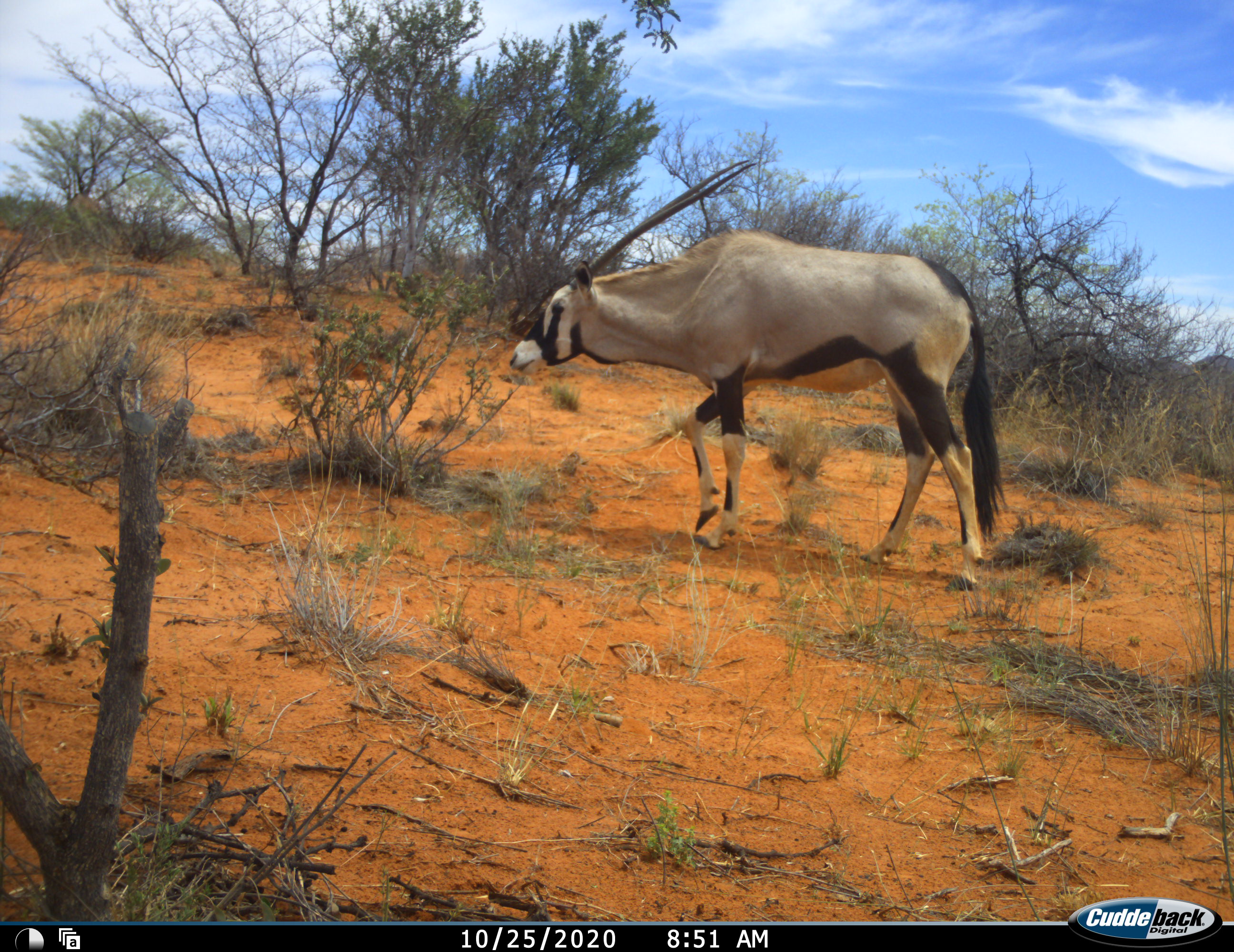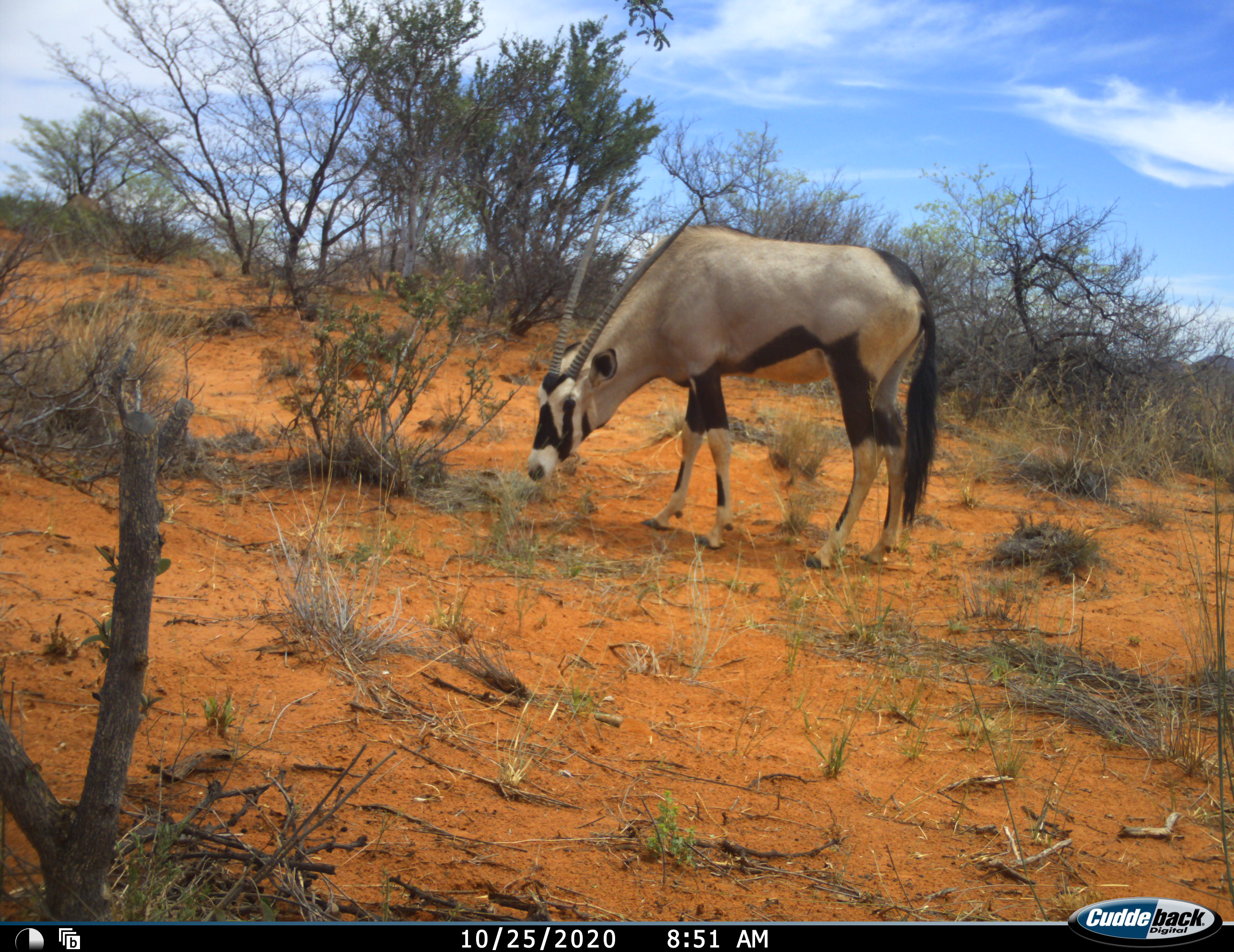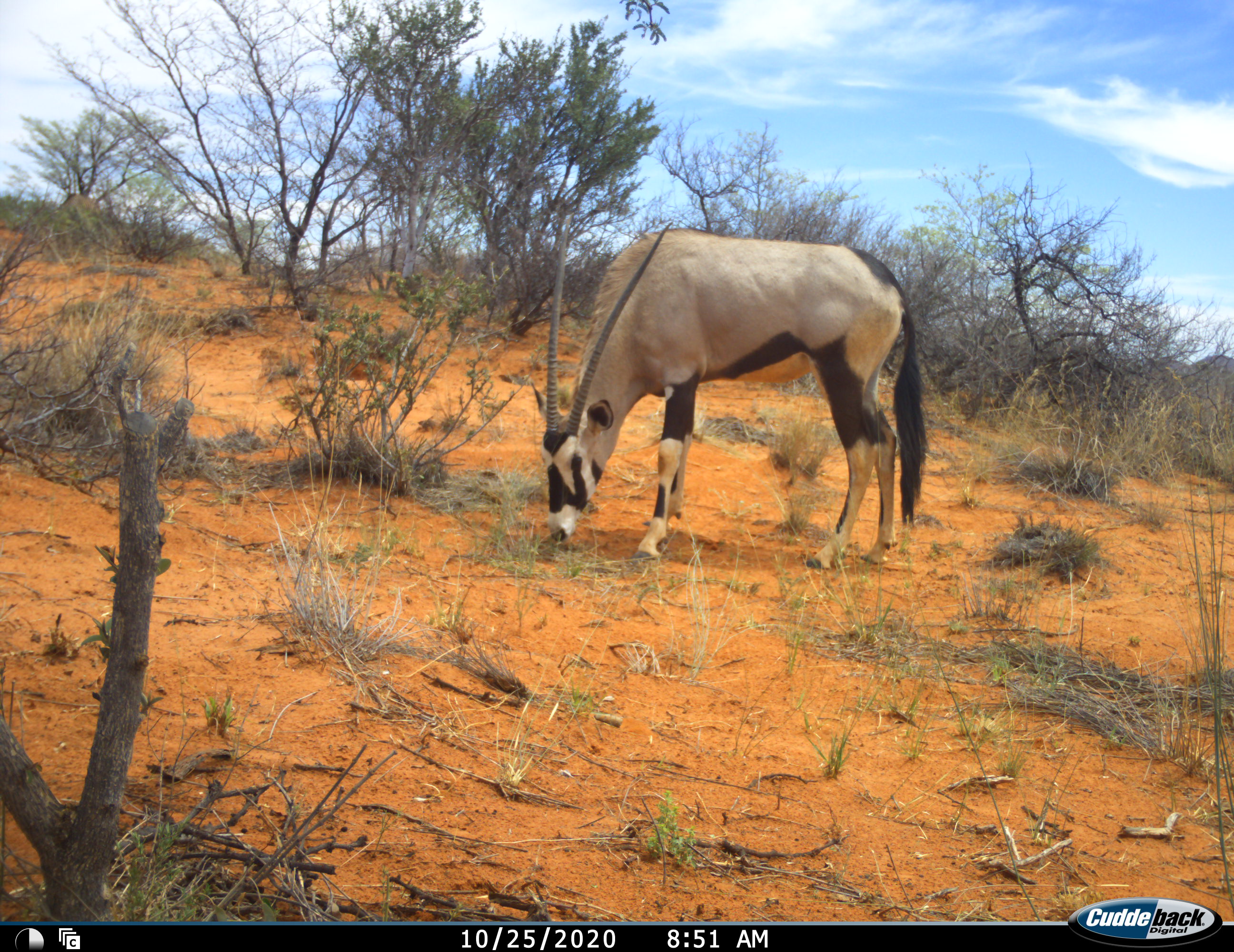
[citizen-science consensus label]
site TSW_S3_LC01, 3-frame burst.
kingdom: Animalia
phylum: Chordata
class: Mammalia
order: Artiodactyla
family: Bovidae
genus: Oryx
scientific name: Oryx gazella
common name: gemsbok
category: oryx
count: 1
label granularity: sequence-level